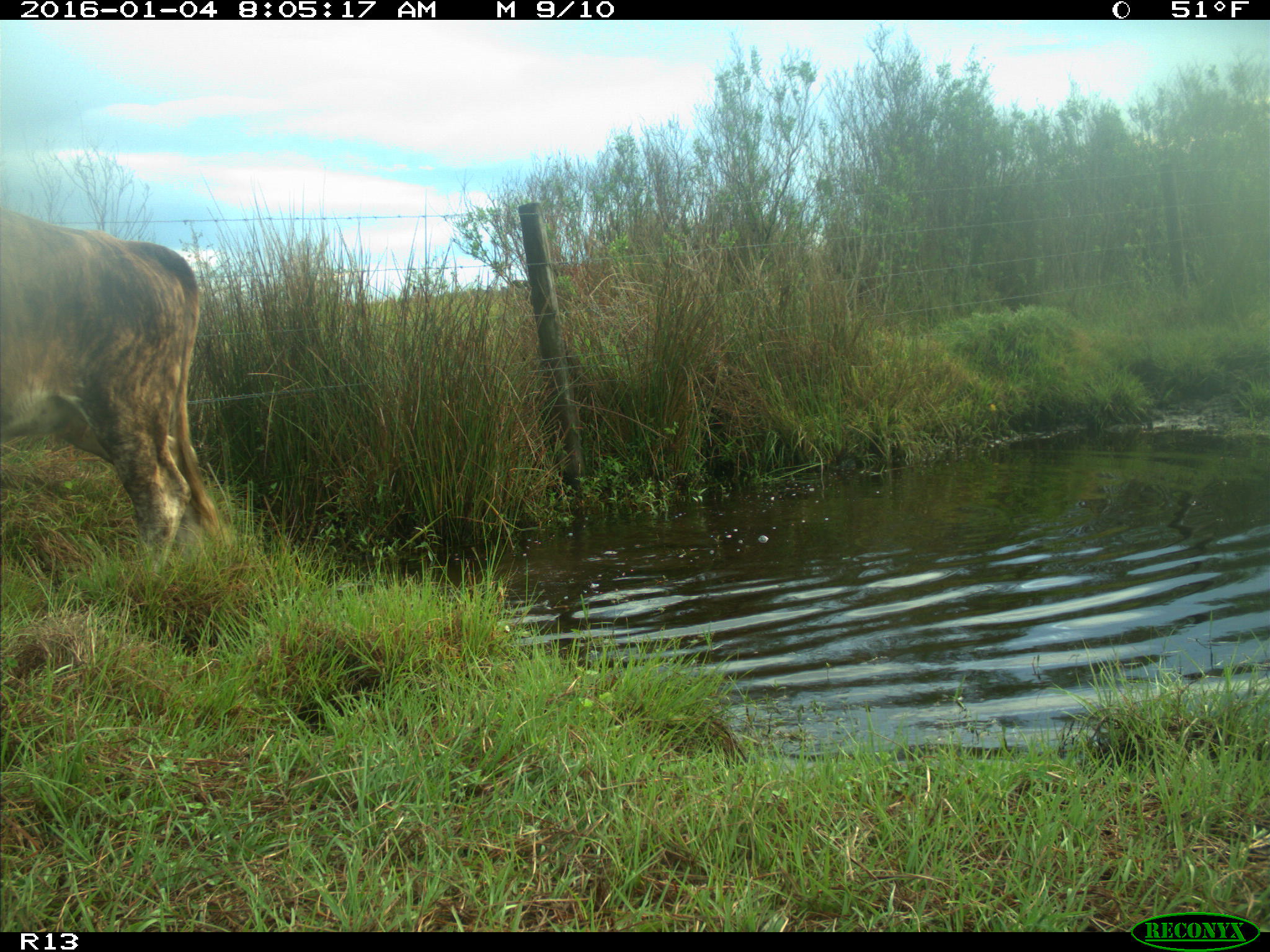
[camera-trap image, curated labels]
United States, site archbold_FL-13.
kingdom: Animalia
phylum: Chordata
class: Mammalia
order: Artiodactyla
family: Bovidae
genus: Bos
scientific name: Bos taurus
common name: domestic cow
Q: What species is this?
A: Bos taurus (domestic cow).